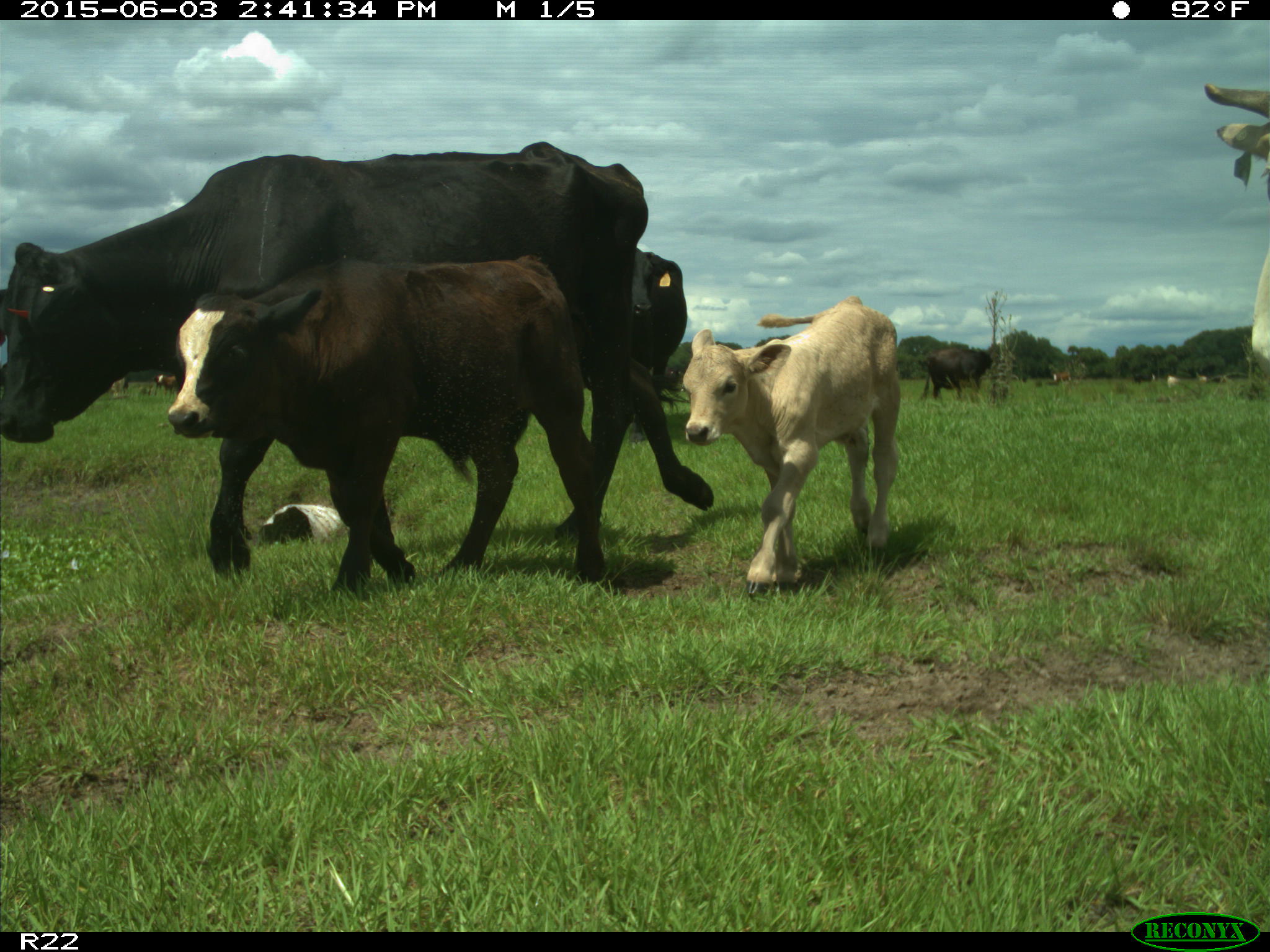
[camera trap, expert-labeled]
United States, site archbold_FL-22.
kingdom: Animalia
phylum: Chordata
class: Mammalia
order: Artiodactyla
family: Bovidae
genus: Bos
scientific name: Bos taurus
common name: domestic cow